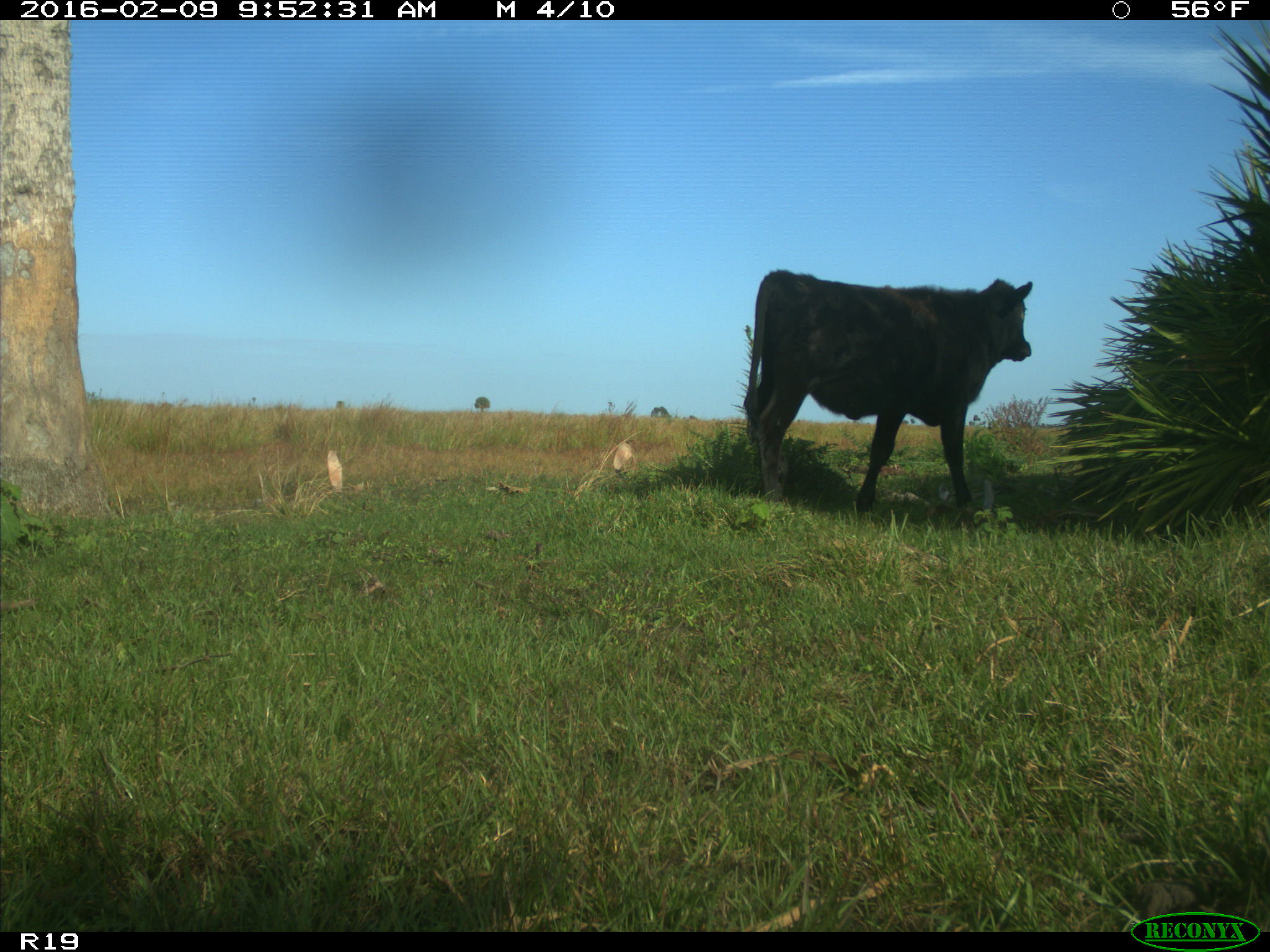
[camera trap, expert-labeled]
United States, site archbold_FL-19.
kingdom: Animalia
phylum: Chordata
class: Mammalia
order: Artiodactyla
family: Bovidae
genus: Bos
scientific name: Bos taurus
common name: domestic cow